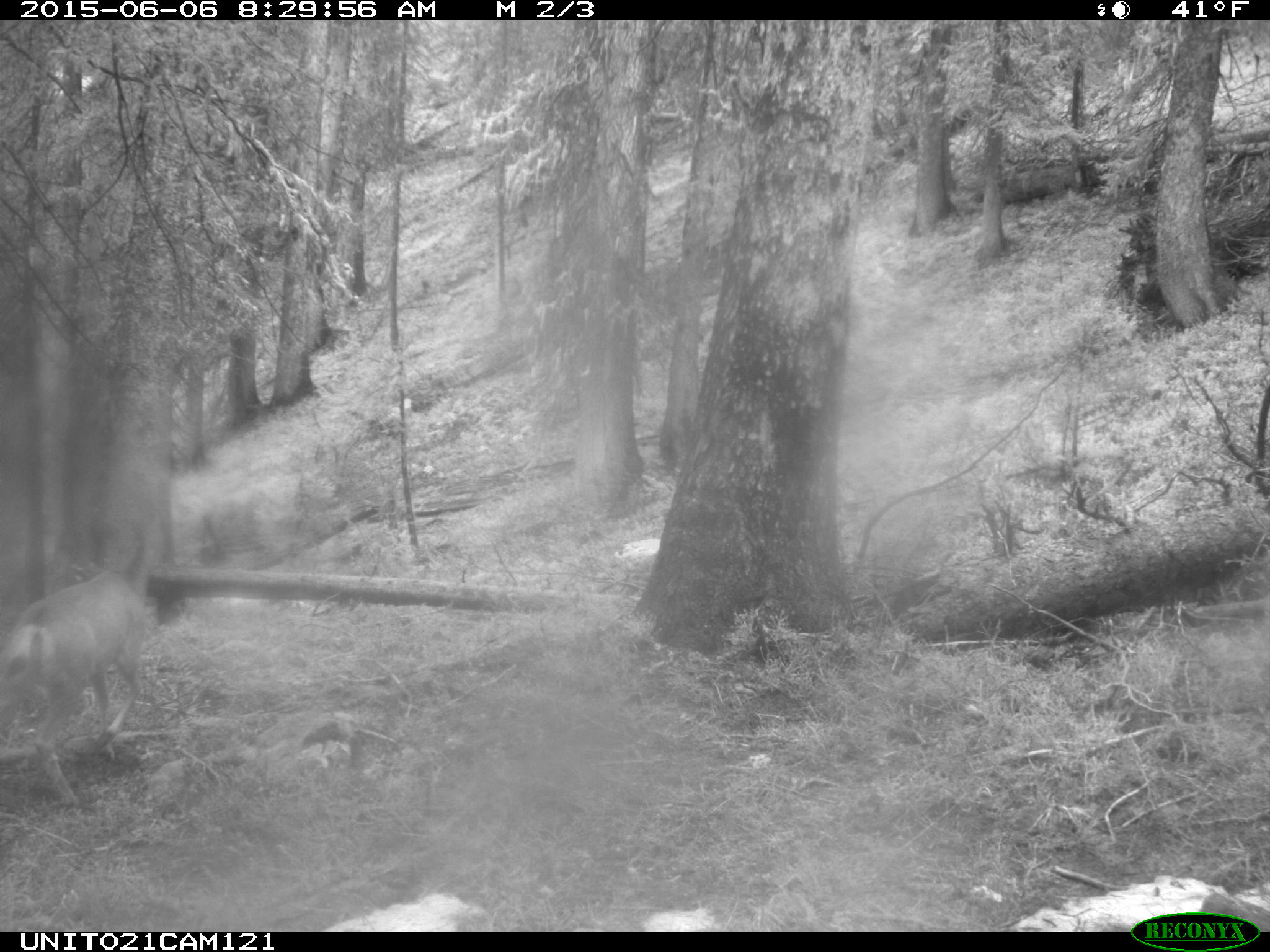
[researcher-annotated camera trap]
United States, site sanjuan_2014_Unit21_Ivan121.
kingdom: Animalia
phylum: Chordata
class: Mammalia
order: Artiodactyla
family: Cervidae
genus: Odocoileus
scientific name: Odocoileus hemionus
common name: mule deer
Odocoileus hemionus (mule deer).